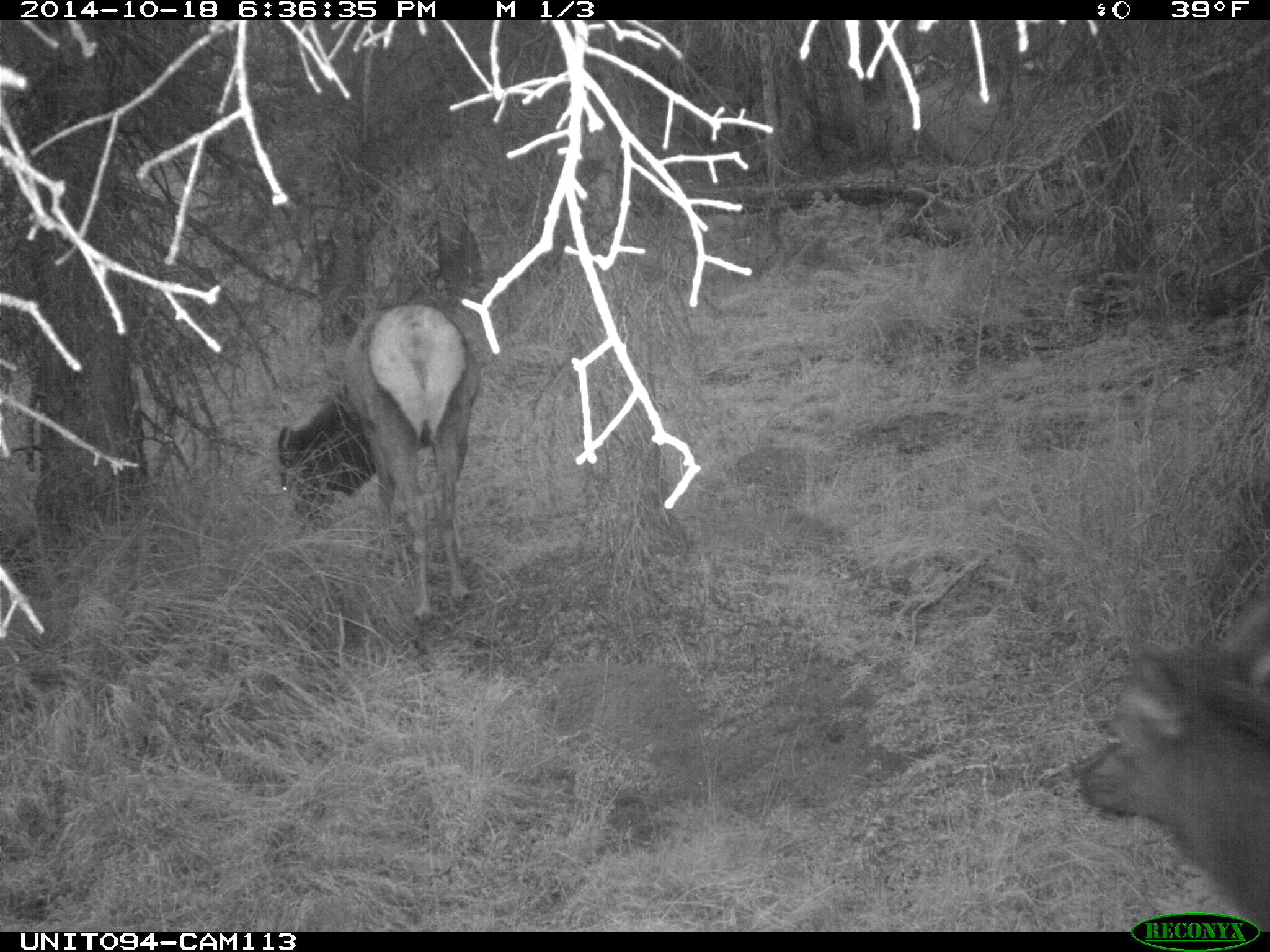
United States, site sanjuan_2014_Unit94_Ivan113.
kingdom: Animalia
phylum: Chordata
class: Mammalia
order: Artiodactyla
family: Cervidae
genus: Cervus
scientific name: Cervus elaphus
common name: red deer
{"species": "Cervus elaphus (red deer)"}